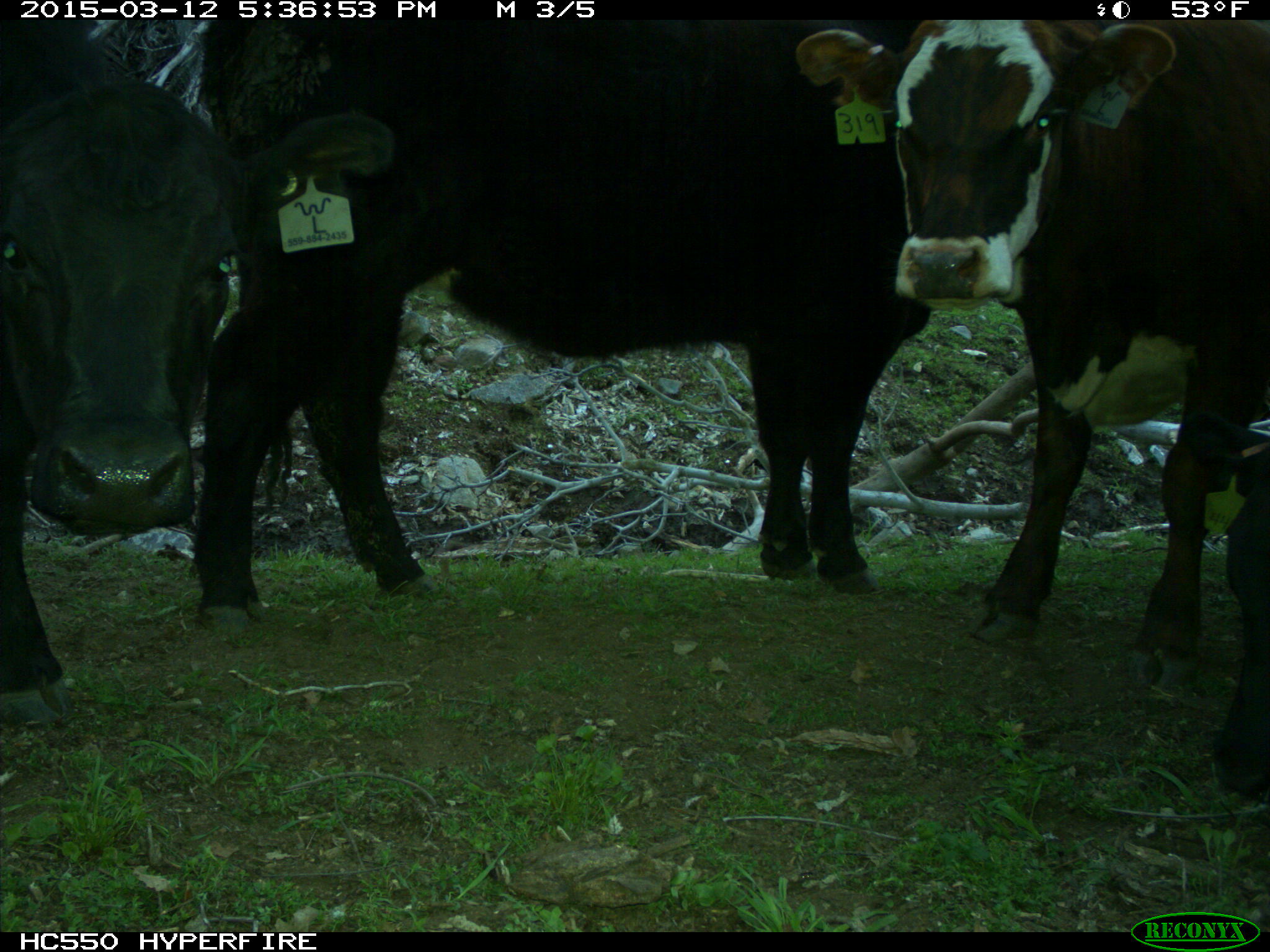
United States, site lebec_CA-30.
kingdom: Animalia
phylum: Chordata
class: Mammalia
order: Artiodactyla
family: Bovidae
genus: Bos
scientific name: Bos taurus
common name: domestic cow